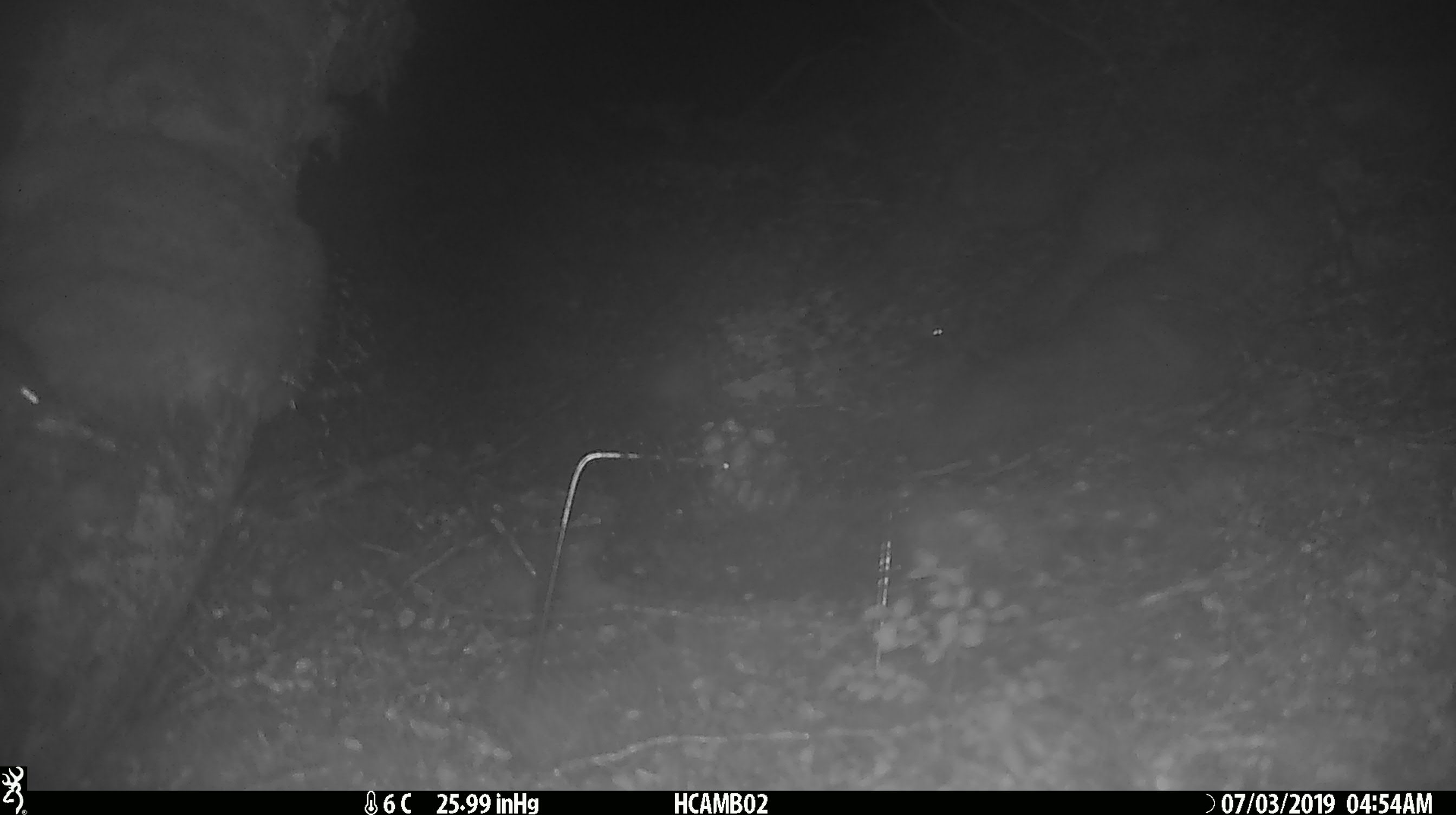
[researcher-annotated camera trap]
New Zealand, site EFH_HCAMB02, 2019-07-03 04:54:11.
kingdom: Animalia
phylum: Chordata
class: Mammalia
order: Rodentia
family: Muridae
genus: Mus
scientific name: Mus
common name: mouse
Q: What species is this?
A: Mouse (Mus).